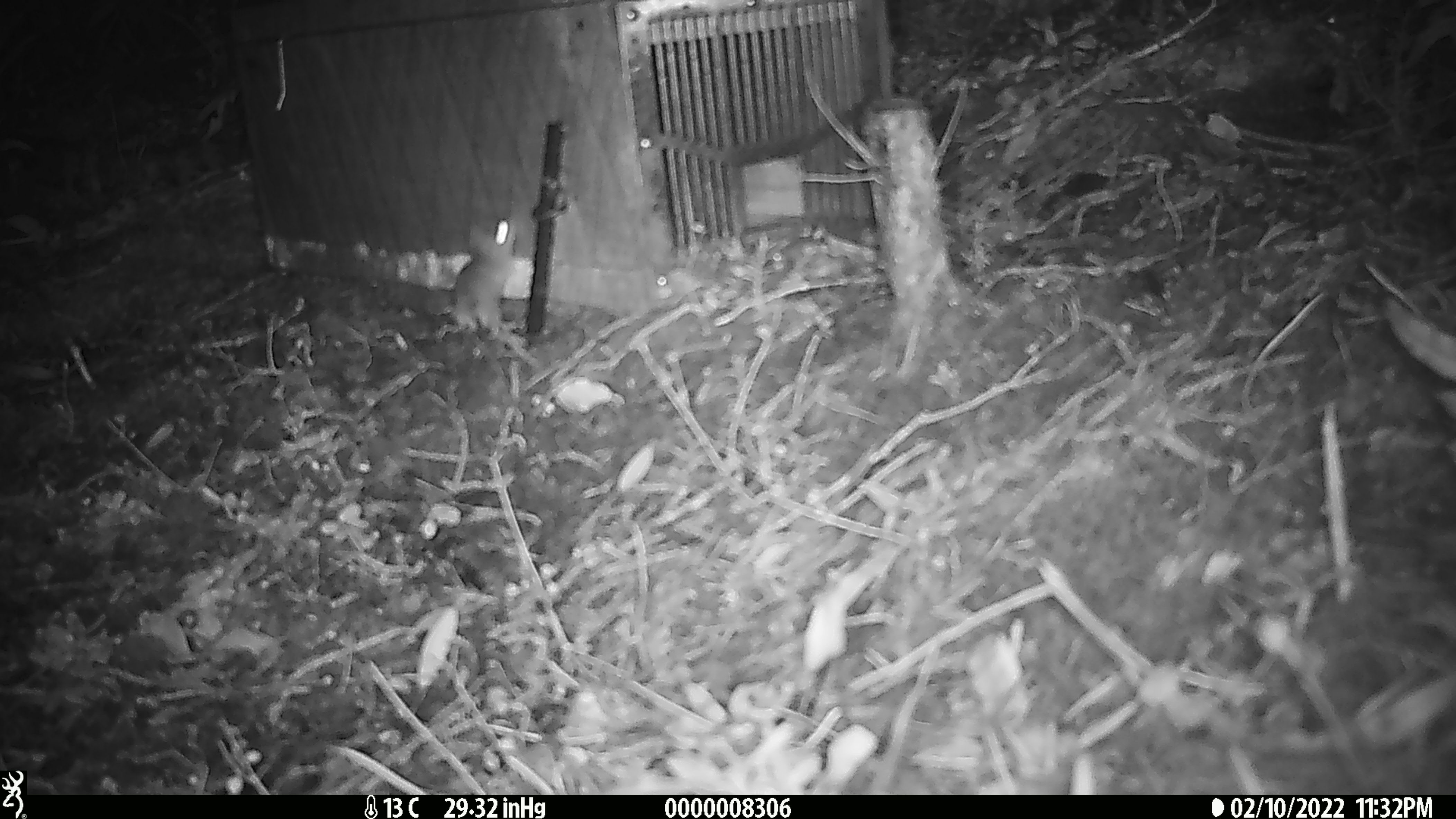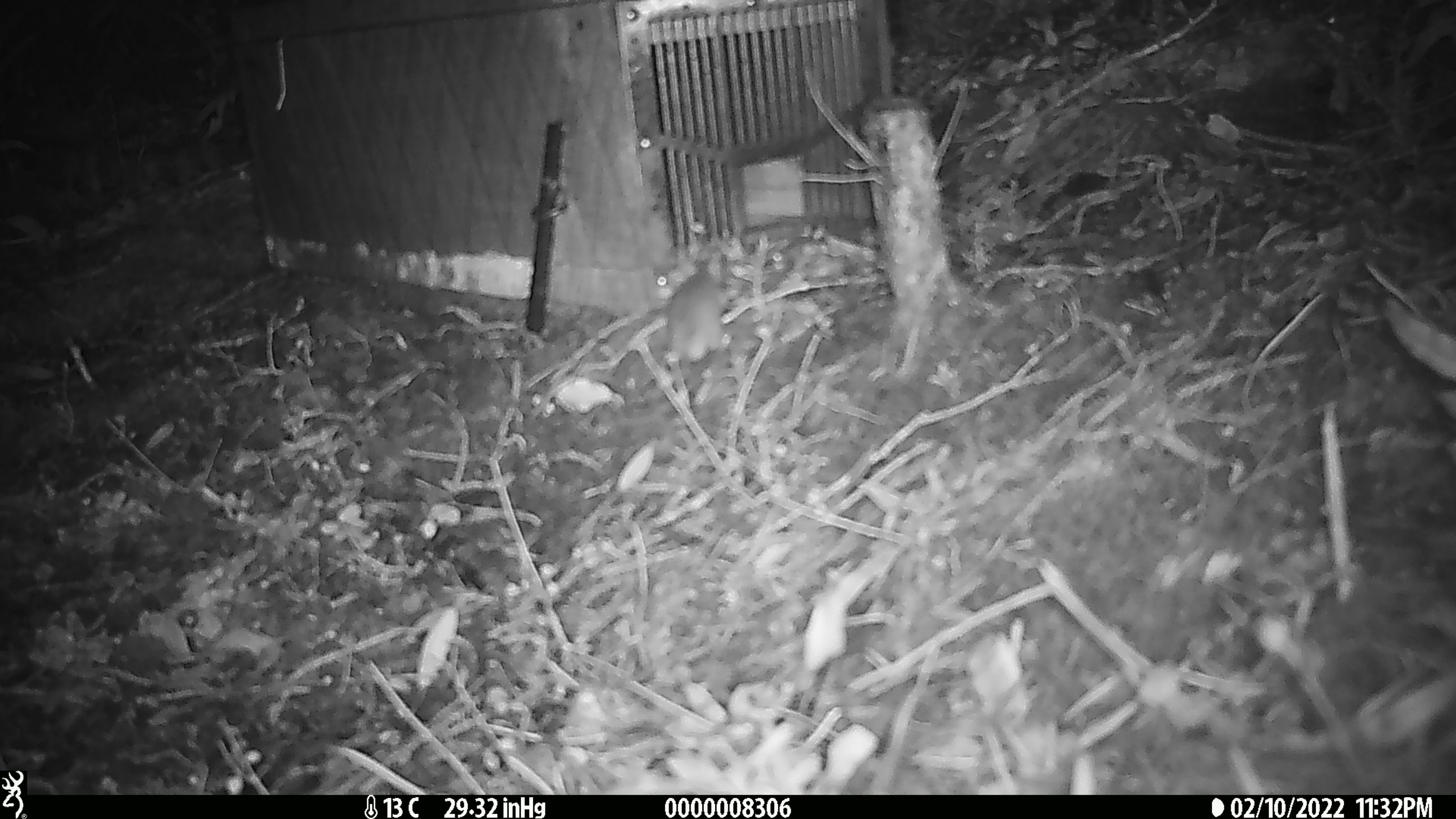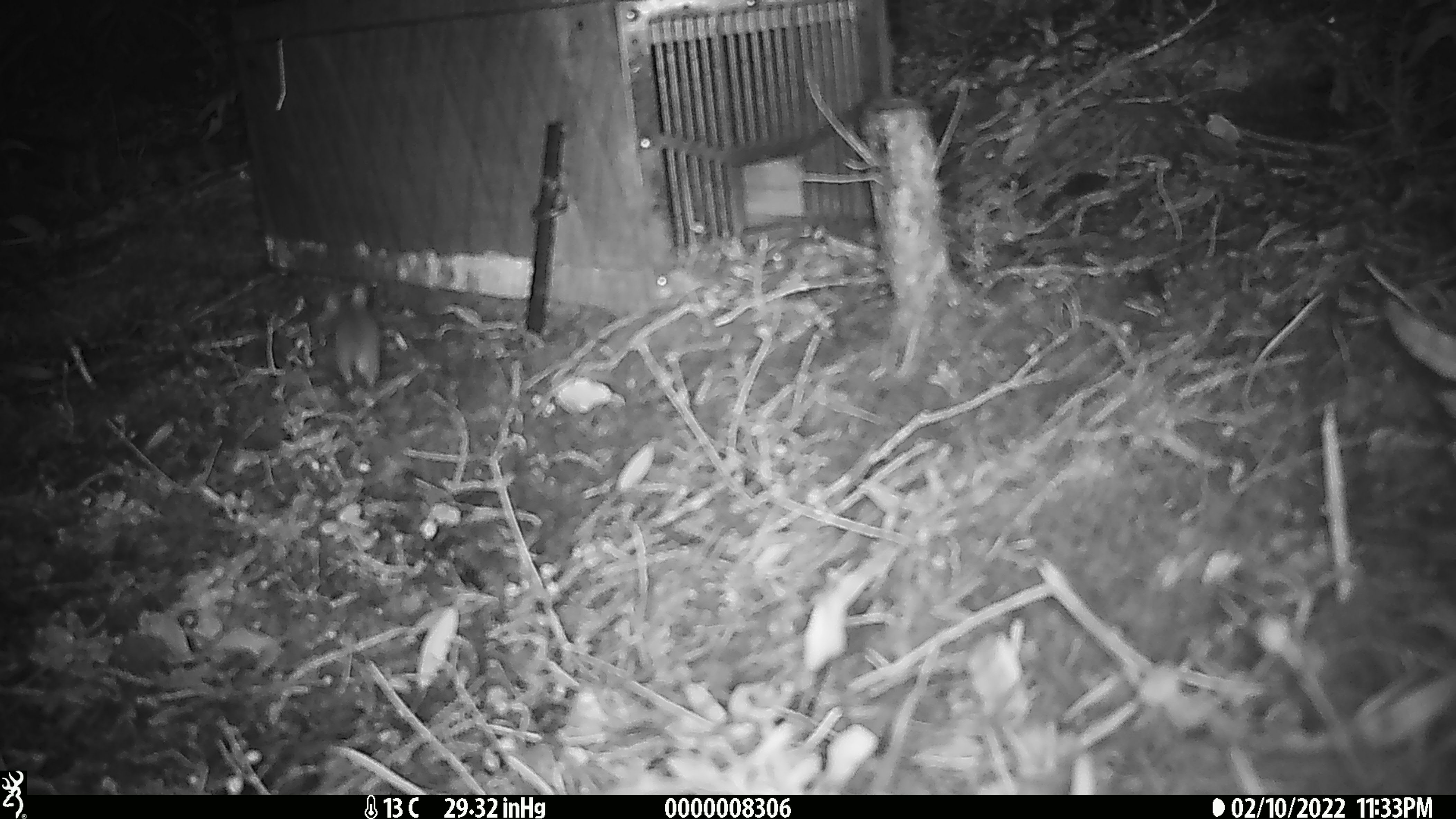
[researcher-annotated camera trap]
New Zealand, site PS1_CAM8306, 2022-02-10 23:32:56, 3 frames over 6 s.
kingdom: Animalia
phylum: Chordata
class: Mammalia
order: Rodentia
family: Muridae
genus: Mus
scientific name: Mus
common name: mouse